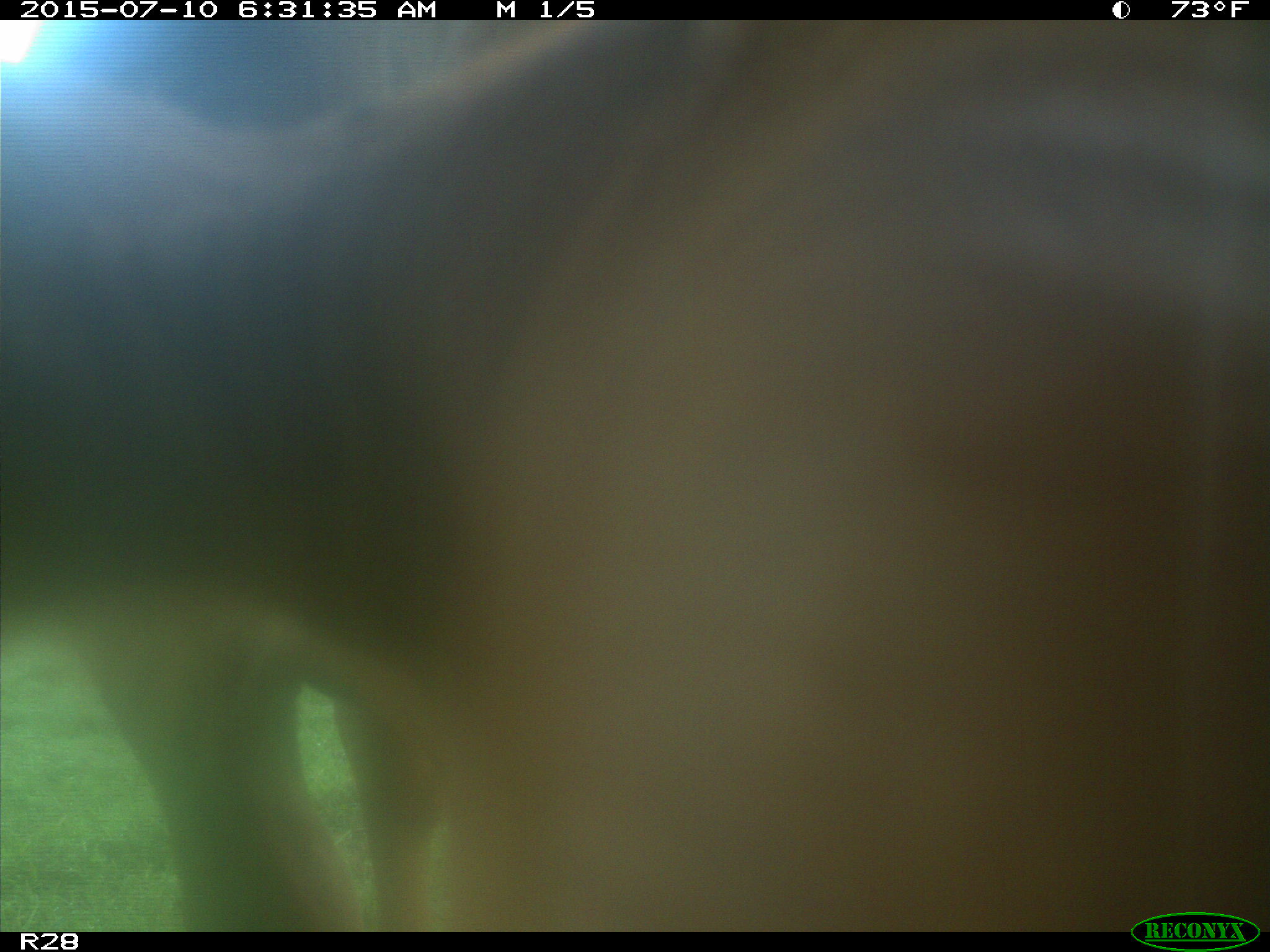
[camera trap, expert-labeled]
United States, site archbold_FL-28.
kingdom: Animalia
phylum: Chordata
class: Mammalia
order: Artiodactyla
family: Bovidae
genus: Bos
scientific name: Bos taurus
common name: domestic cow